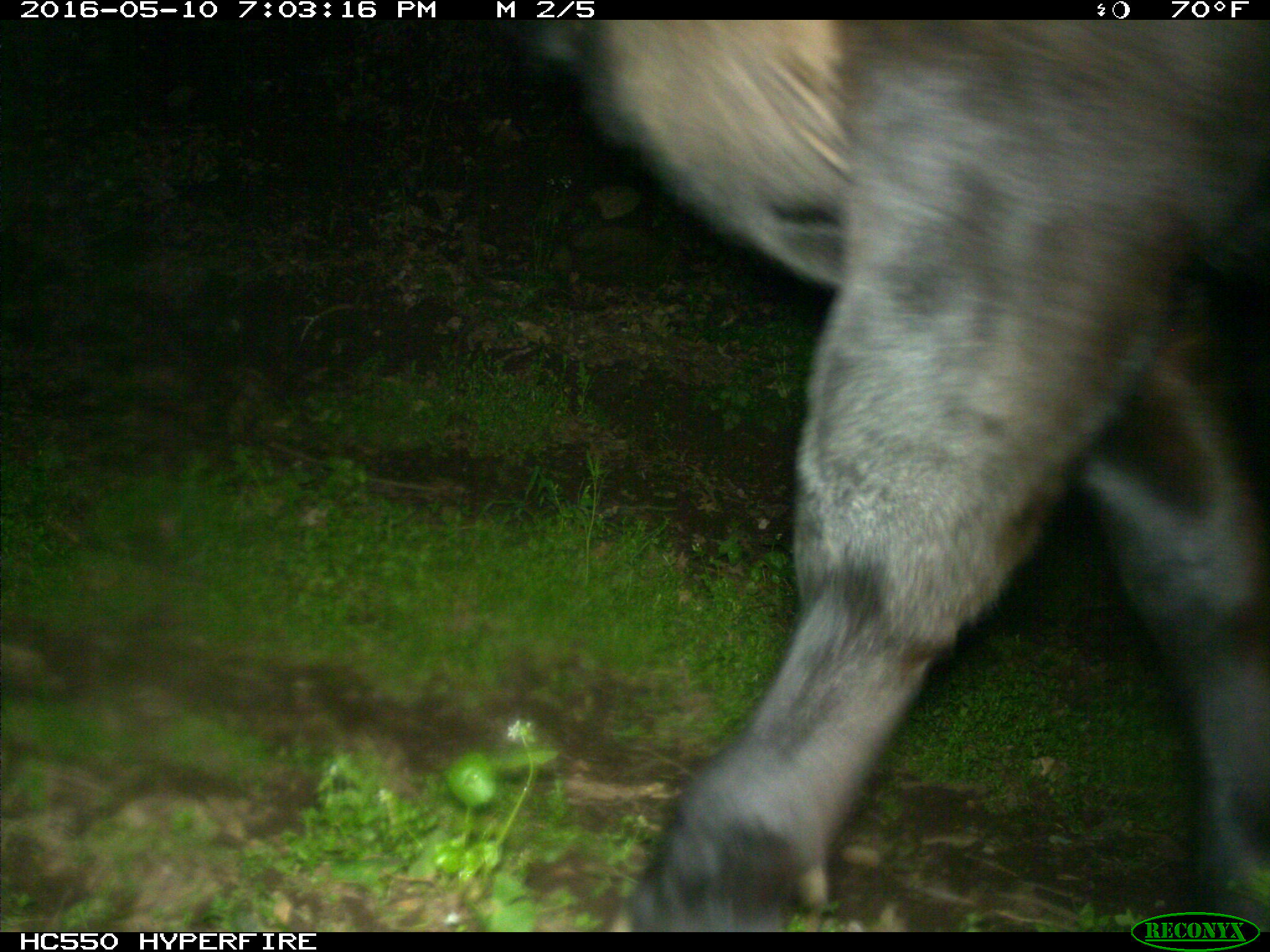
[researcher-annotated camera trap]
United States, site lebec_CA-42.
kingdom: Animalia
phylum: Chordata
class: Mammalia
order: Artiodactyla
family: Bovidae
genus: Bos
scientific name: Bos taurus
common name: domestic cow